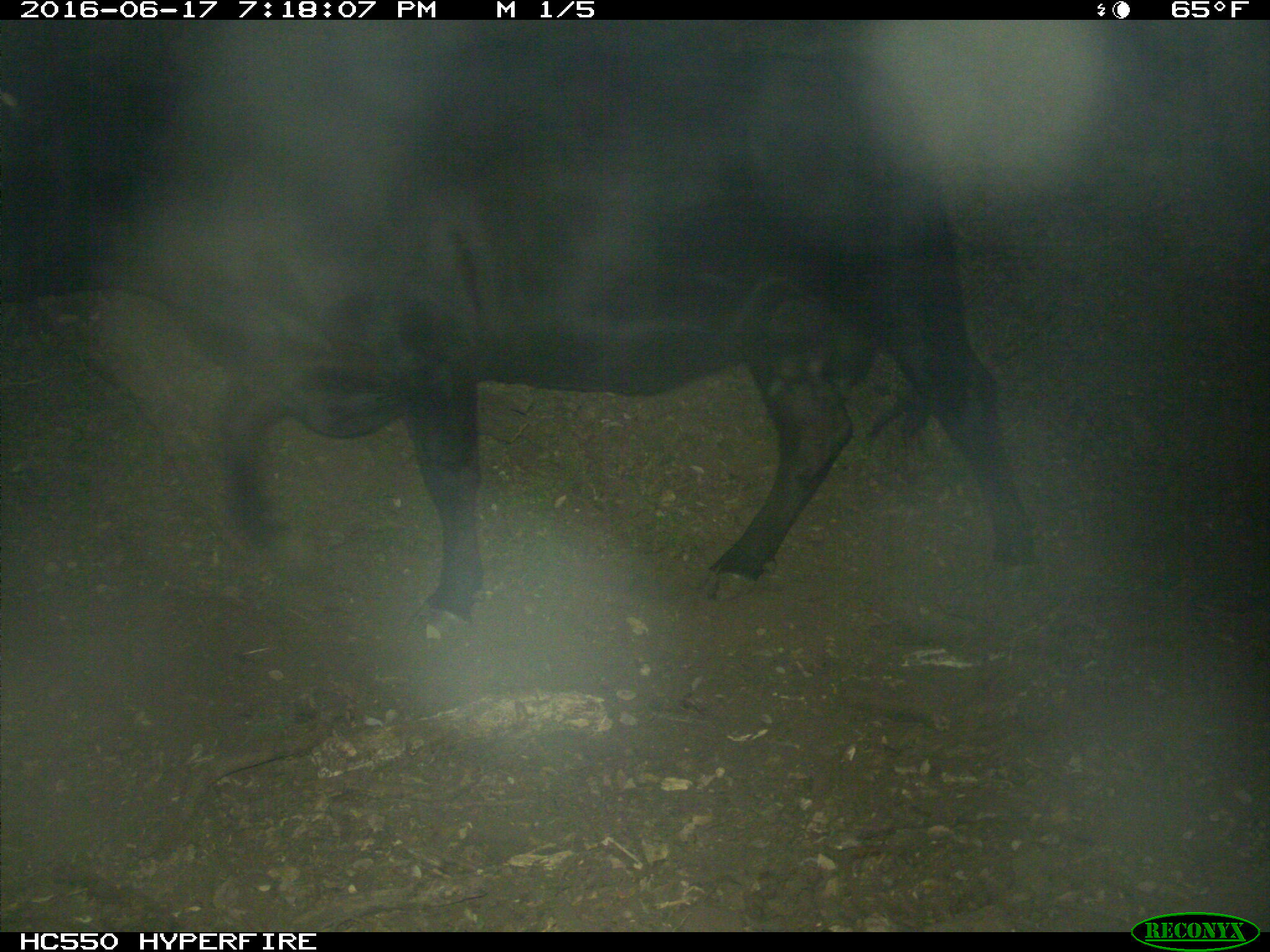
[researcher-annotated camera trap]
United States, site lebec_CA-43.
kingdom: Animalia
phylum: Chordata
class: Mammalia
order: Artiodactyla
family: Bovidae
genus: Bos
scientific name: Bos taurus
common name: domestic cow